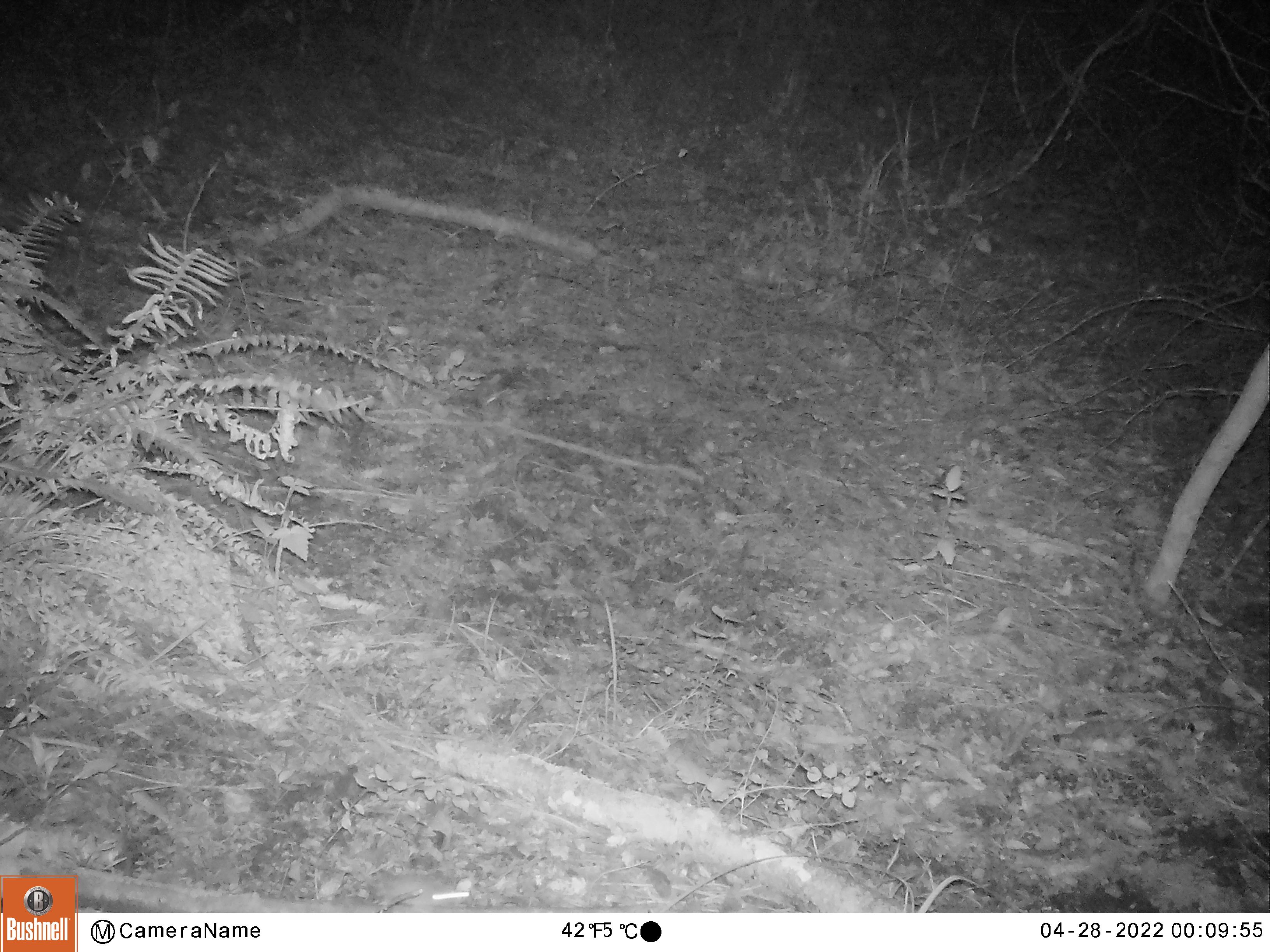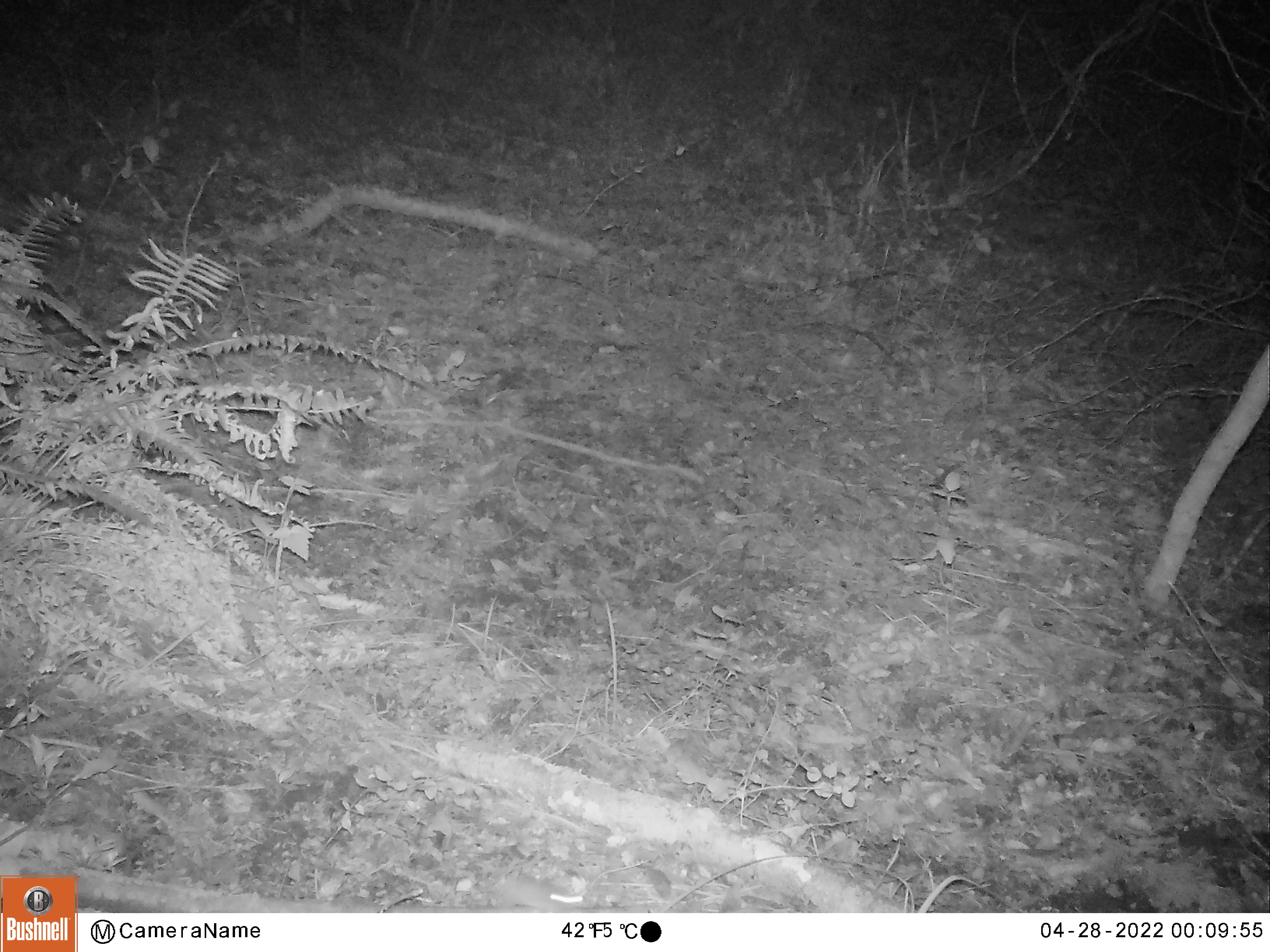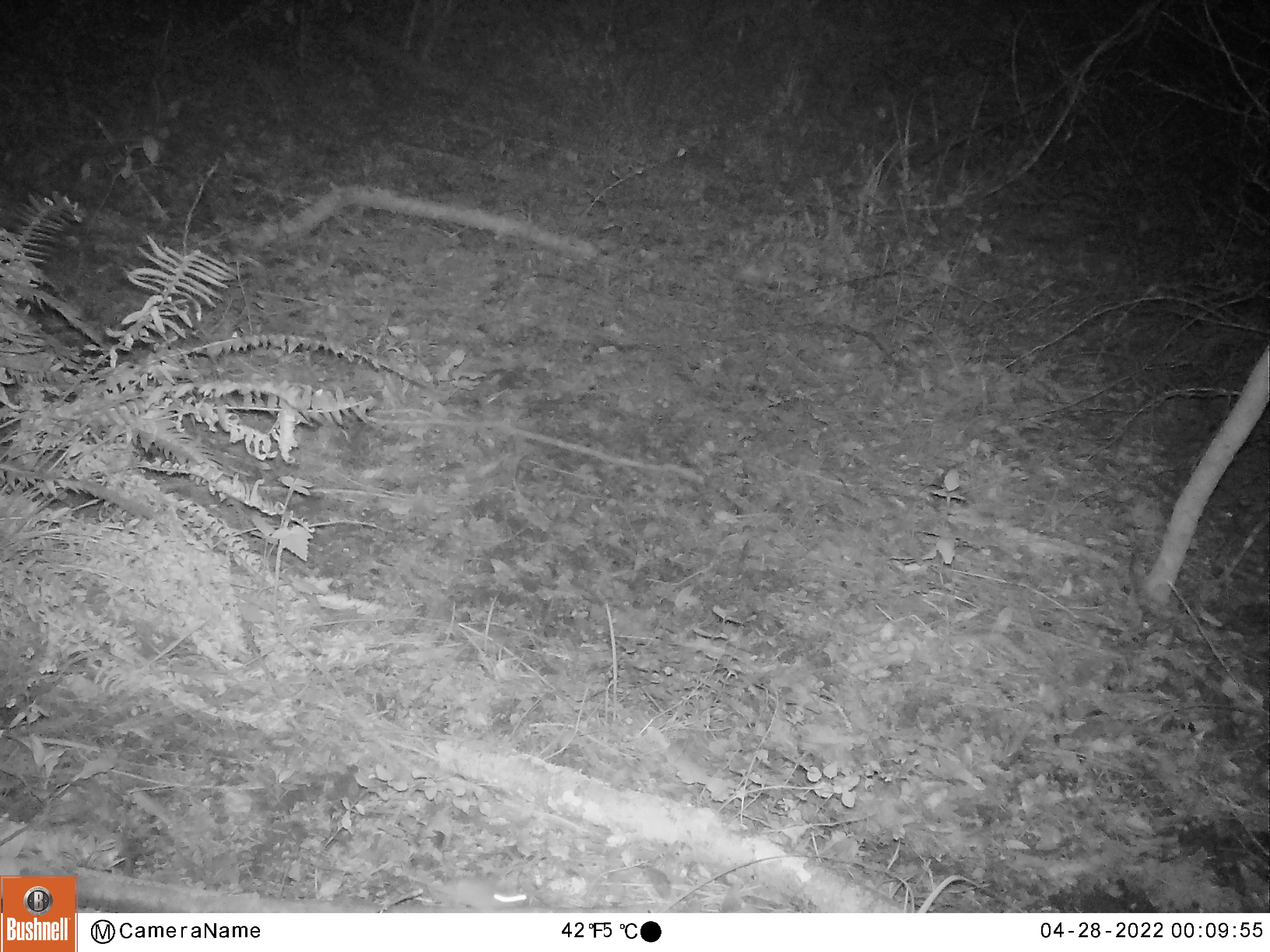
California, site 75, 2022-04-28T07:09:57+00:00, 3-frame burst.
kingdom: Animalia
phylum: Chordata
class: Mammalia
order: Rodentia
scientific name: Rodentia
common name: mouse or rat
Mouse or rat (Rodentia).